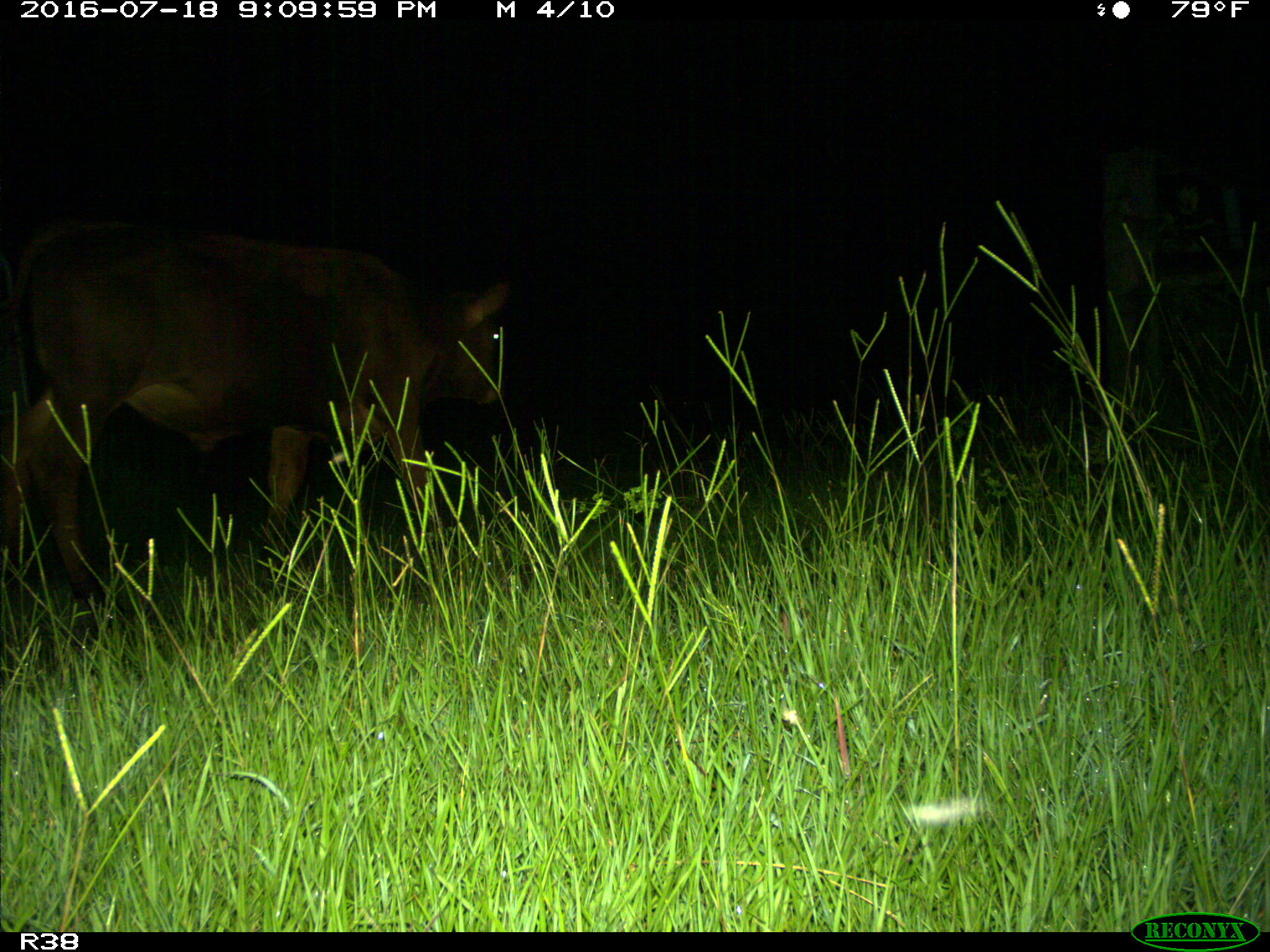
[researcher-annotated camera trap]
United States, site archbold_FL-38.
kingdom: Animalia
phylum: Chordata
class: Mammalia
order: Artiodactyla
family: Bovidae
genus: Bos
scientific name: Bos taurus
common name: domestic cow